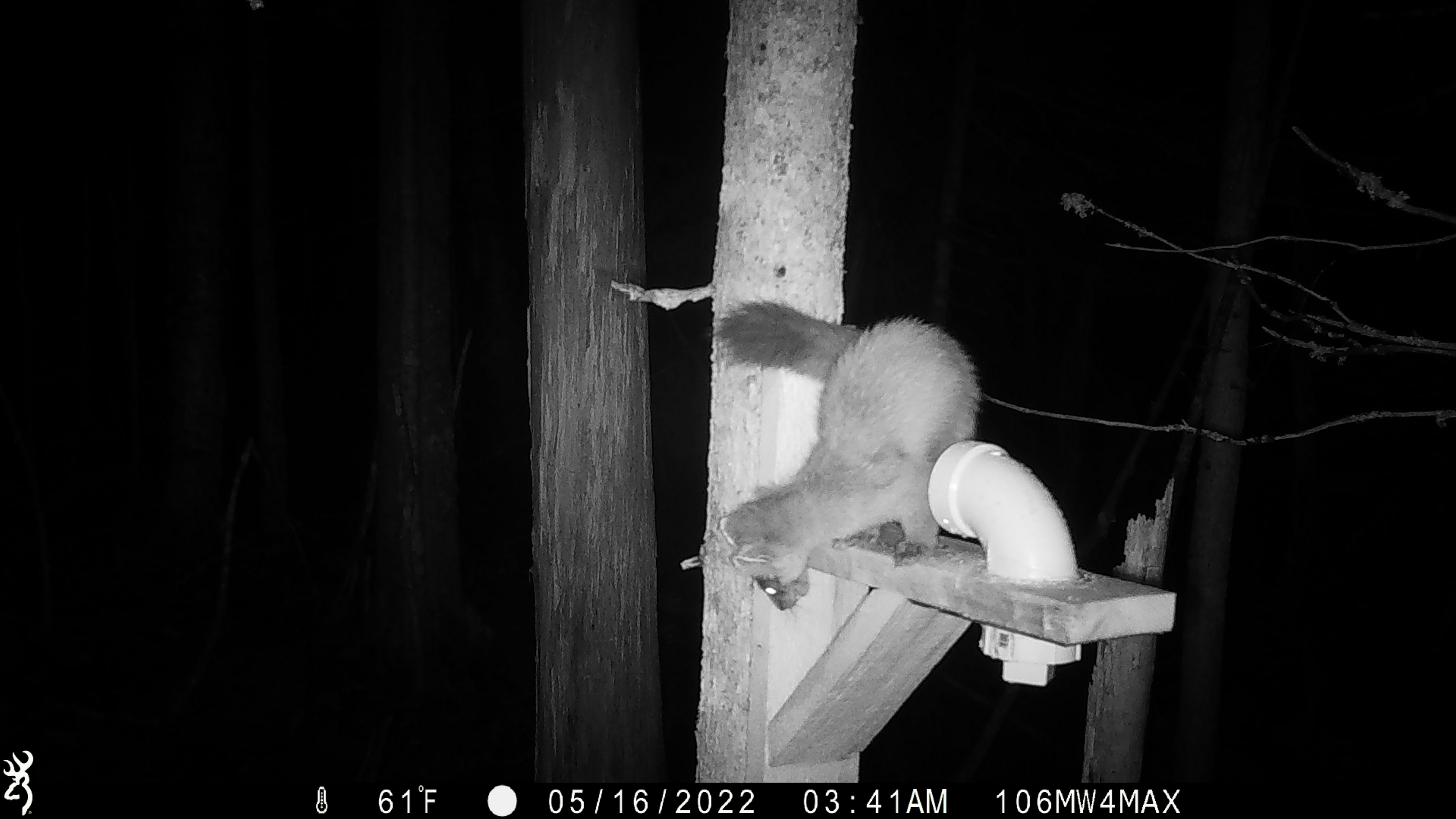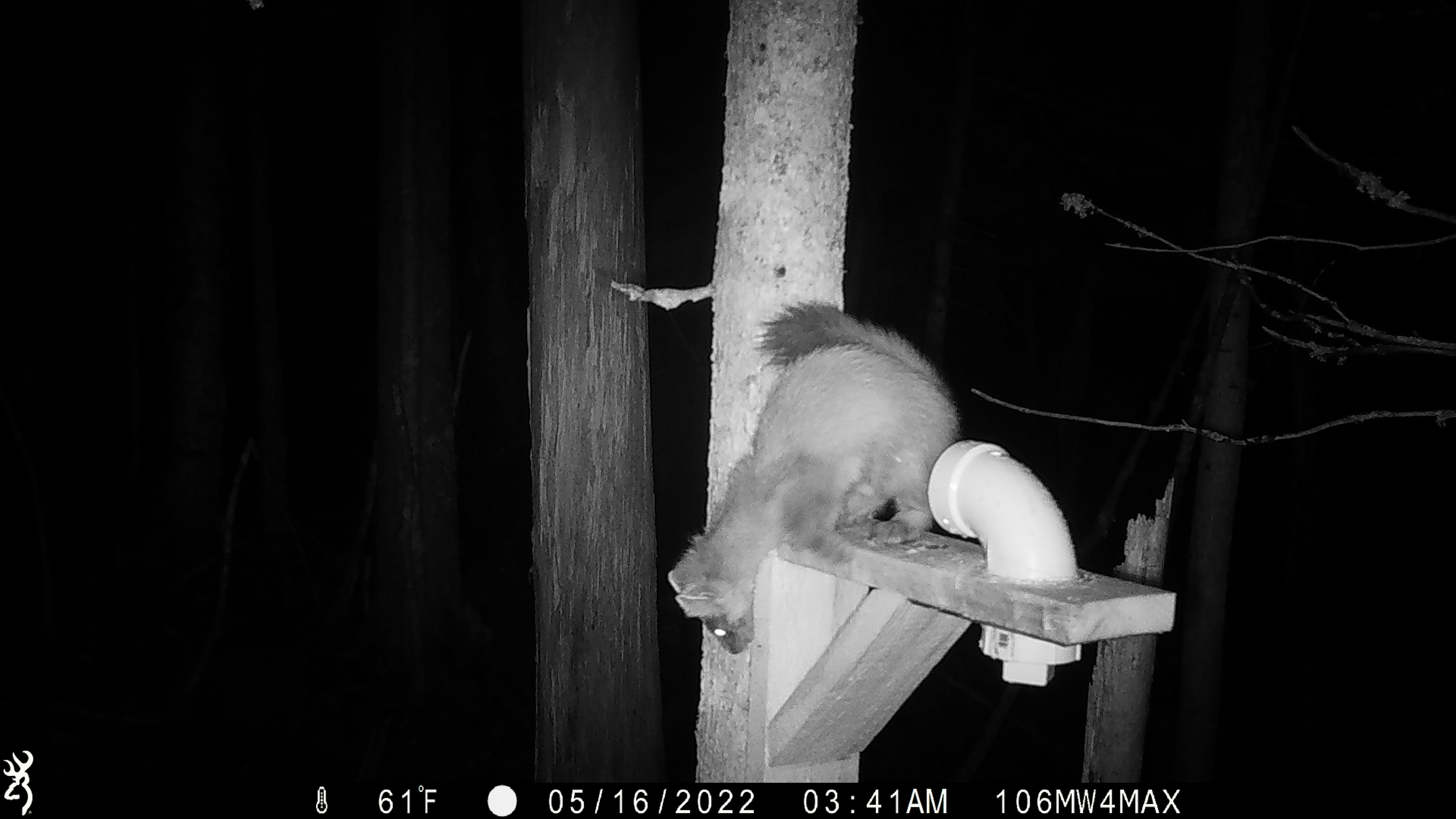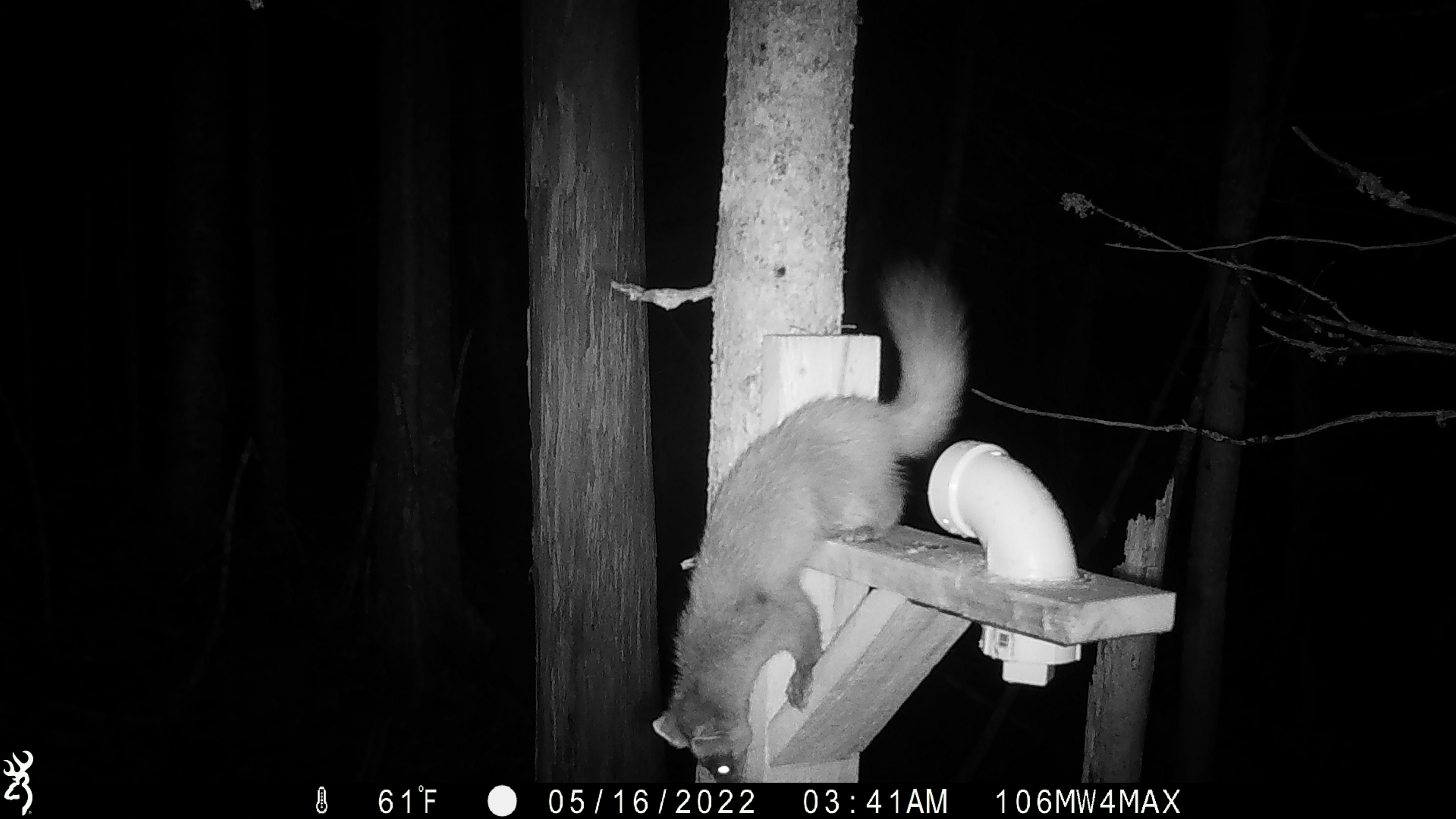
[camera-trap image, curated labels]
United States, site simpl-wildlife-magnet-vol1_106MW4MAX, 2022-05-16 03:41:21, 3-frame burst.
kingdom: Animalia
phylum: Chordata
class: Mammalia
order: Carnivora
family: Mustelidae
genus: Martes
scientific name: Martes americana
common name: american marten